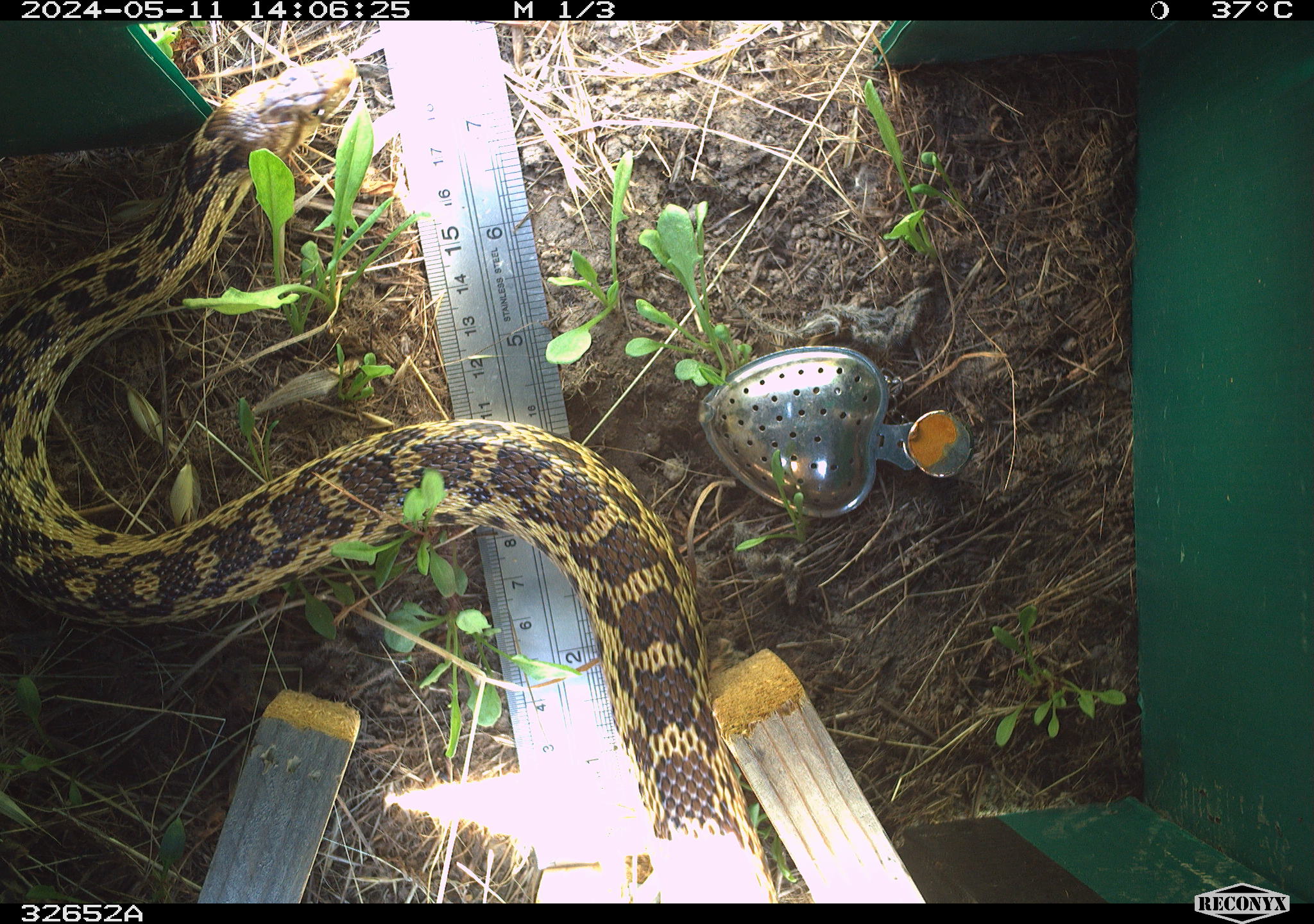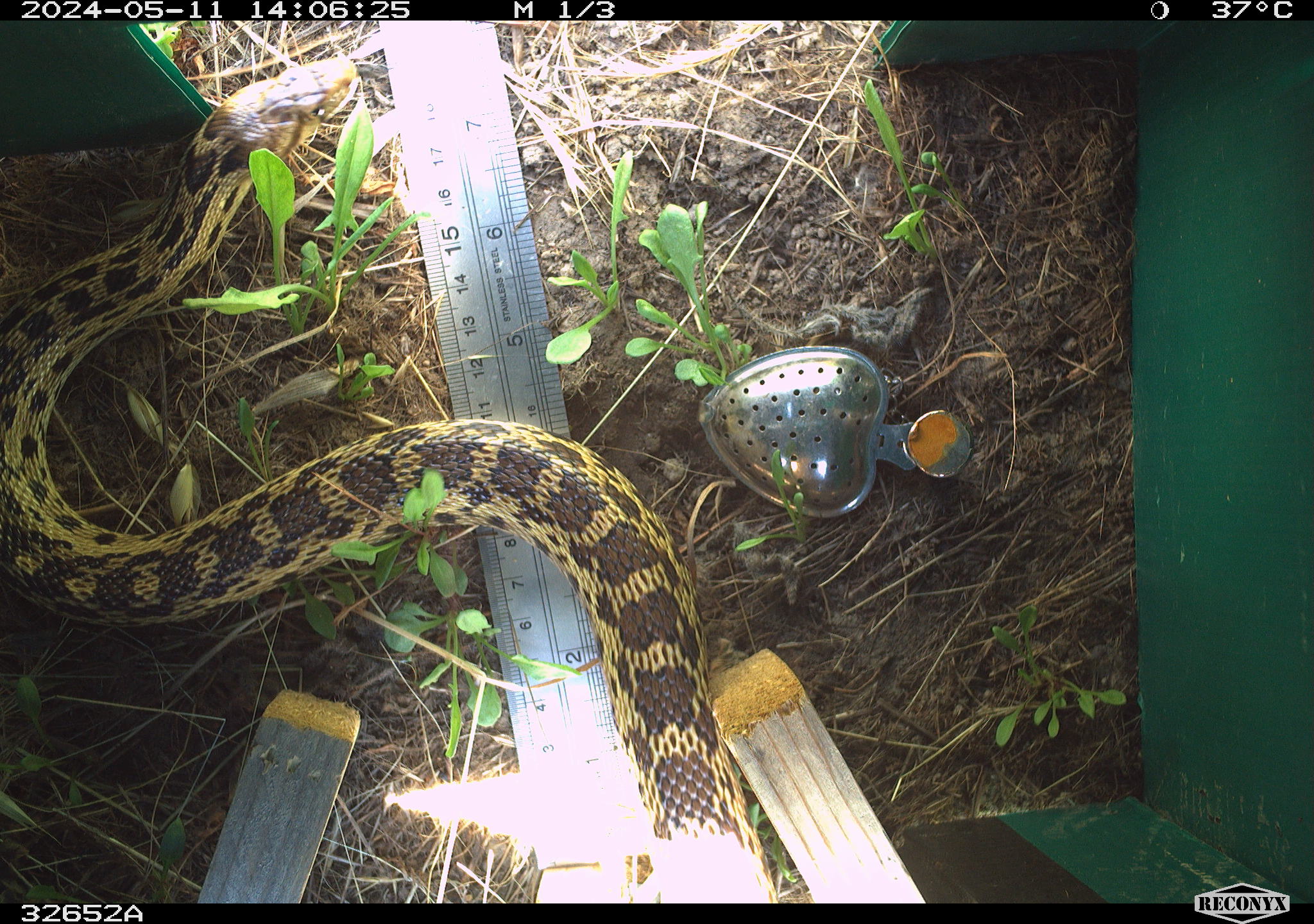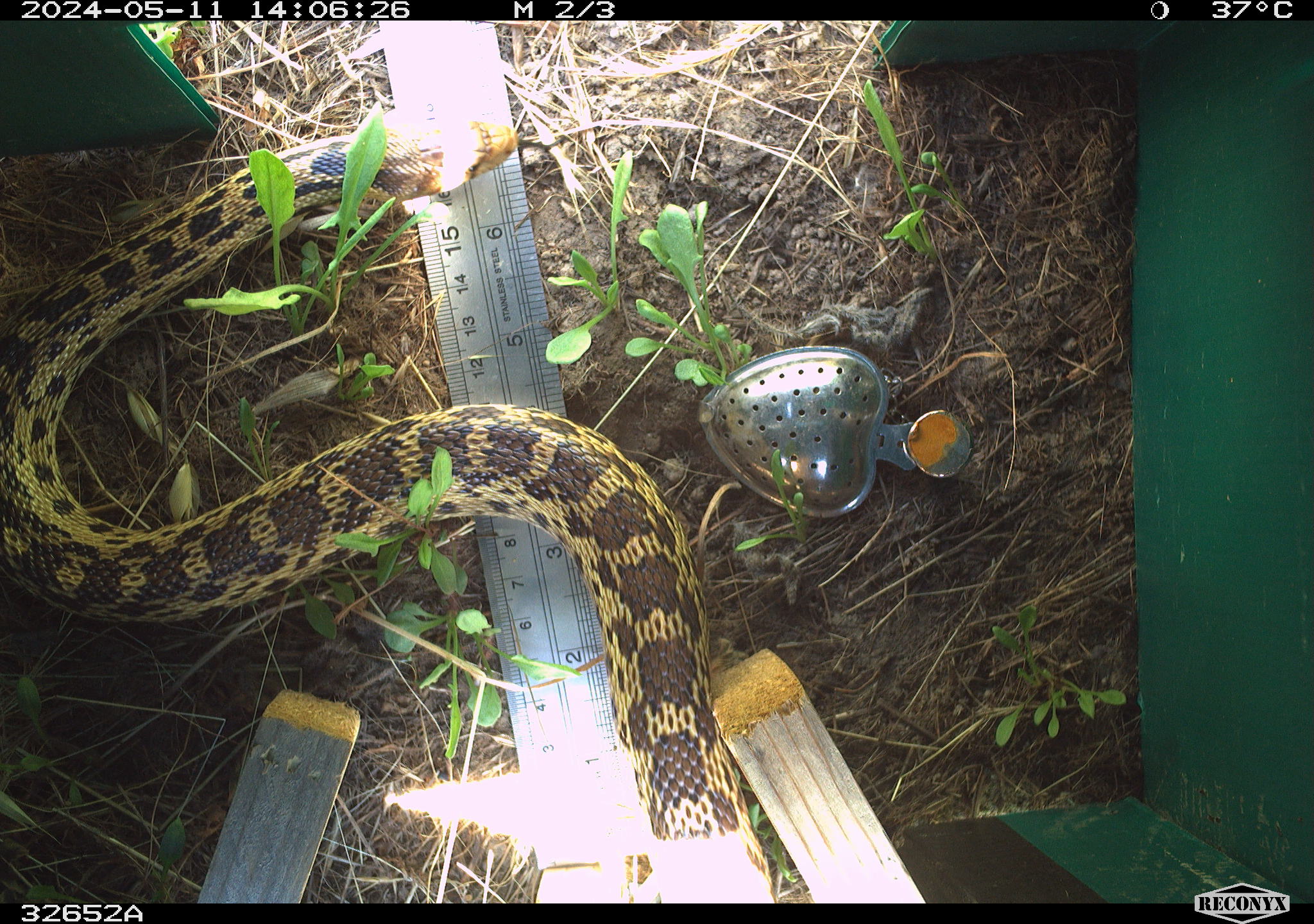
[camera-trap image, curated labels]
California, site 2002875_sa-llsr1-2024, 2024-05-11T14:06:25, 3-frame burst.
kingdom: Animalia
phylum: Chordata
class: Reptilia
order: Squamata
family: Colubridae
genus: Pituophis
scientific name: Pituophis catenifer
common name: gophersnake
Gophersnake (Pituophis catenifer).